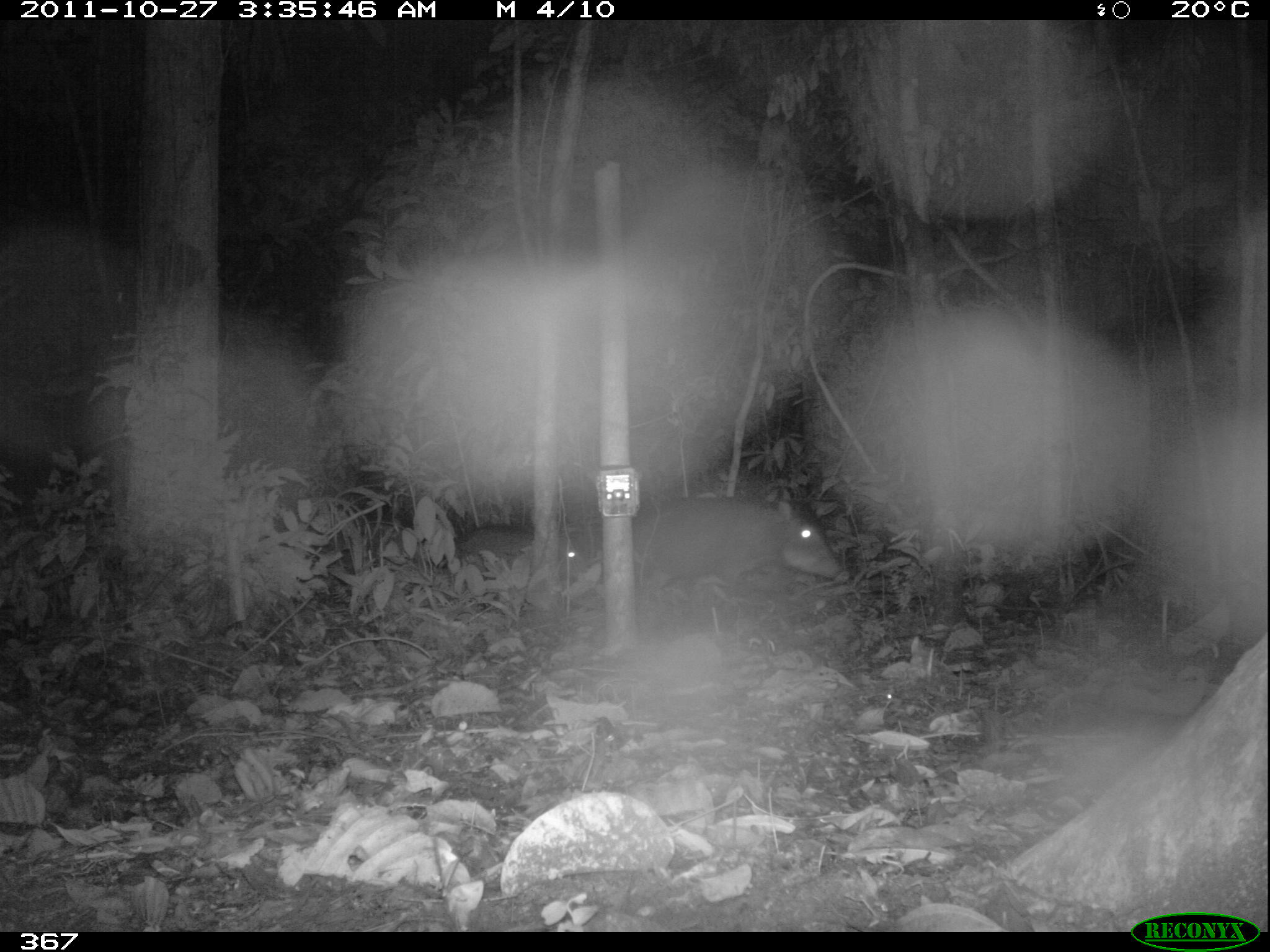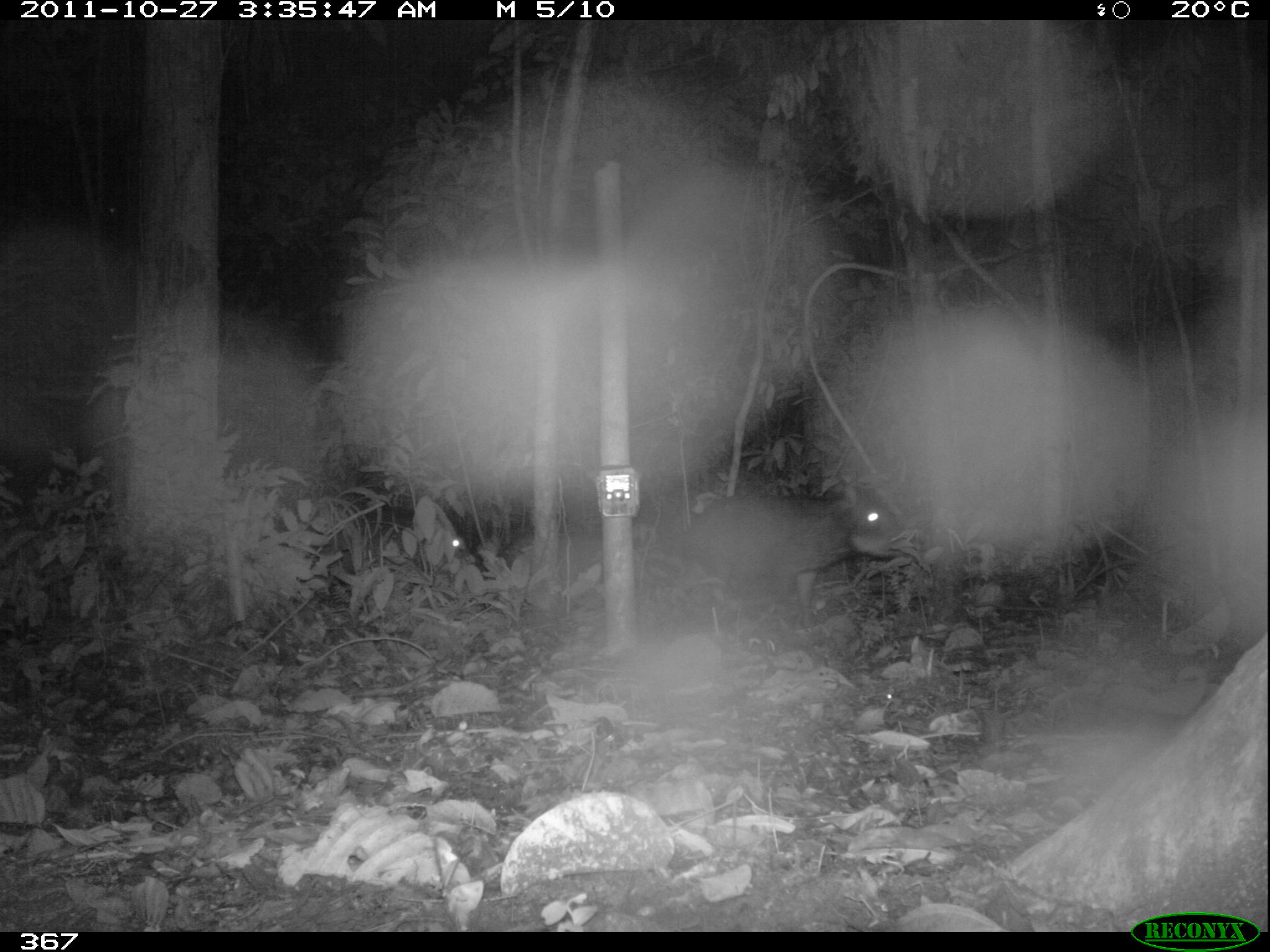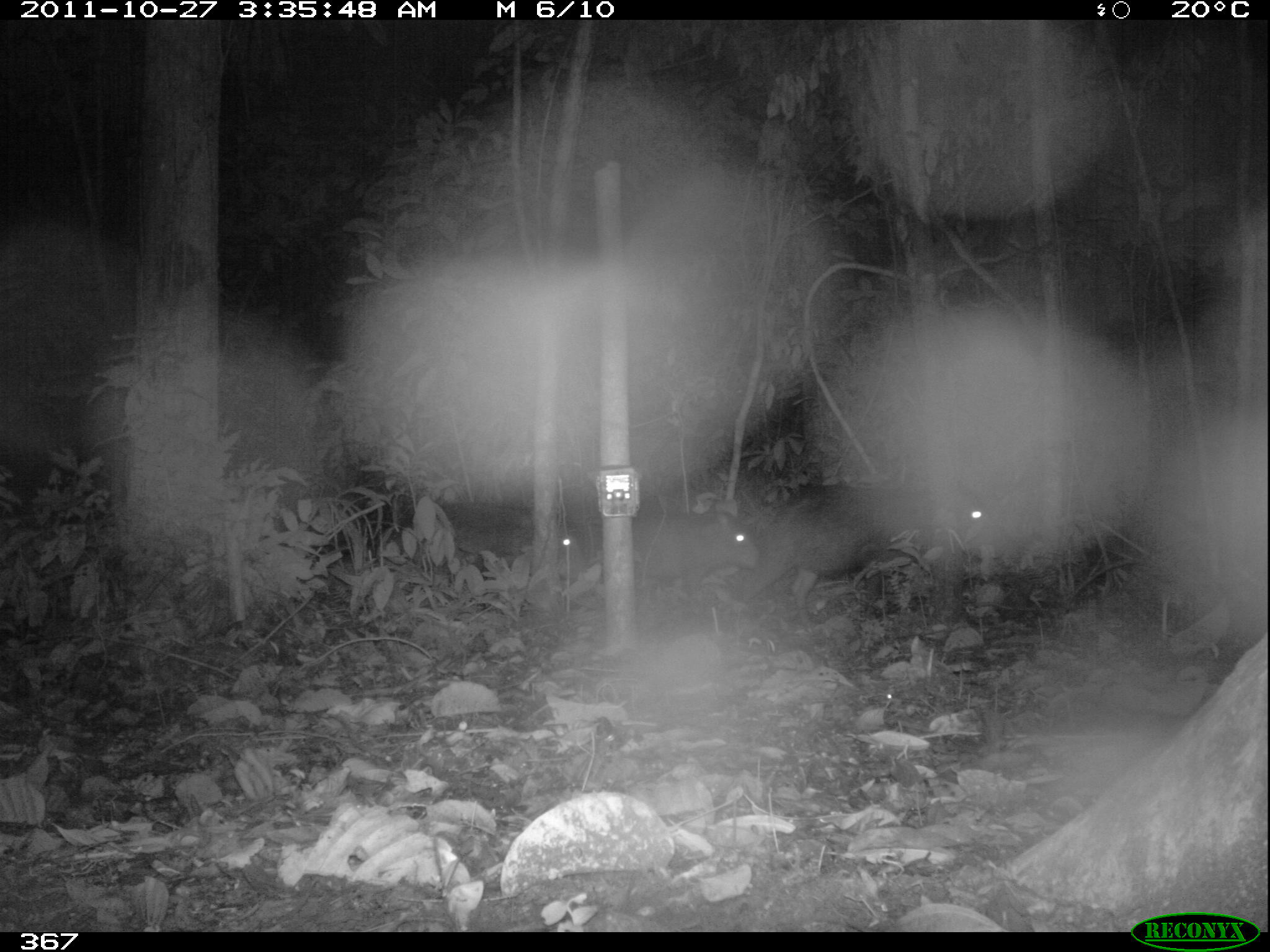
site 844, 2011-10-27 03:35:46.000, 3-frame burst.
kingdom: Animalia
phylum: Chordata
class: Mammalia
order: Artiodactyla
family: Tayassuidae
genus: Tayassu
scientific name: Tayassu pecari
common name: white-lipped peccary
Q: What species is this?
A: Tayassu pecari (white-lipped peccary).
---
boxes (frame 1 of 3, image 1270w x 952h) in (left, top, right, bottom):
tayassu pecari: (633, 493, 852, 602); (455, 526, 592, 583)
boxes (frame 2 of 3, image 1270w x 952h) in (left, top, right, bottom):
tayassu pecari: (670, 479, 904, 629); (399, 511, 483, 577)